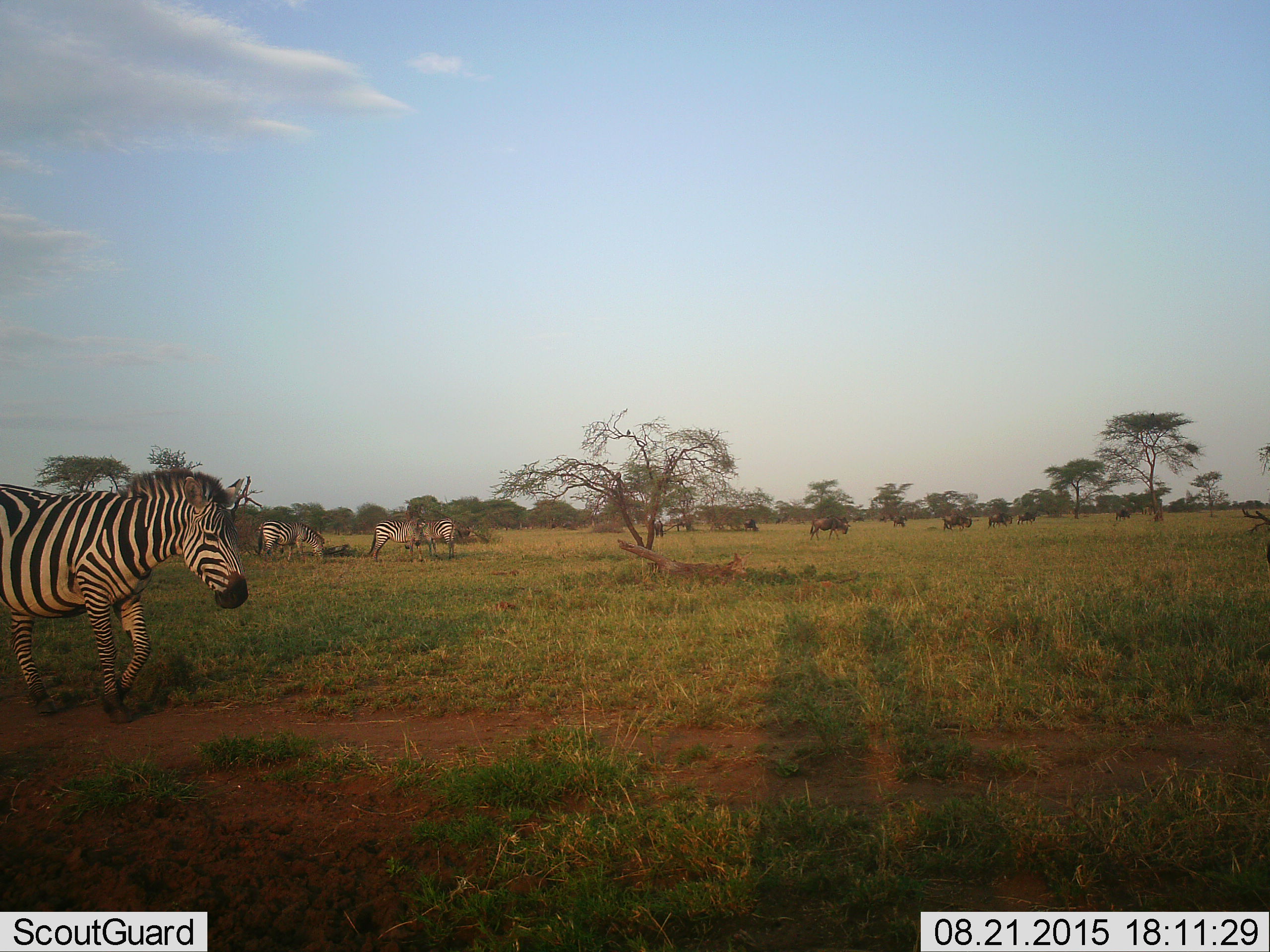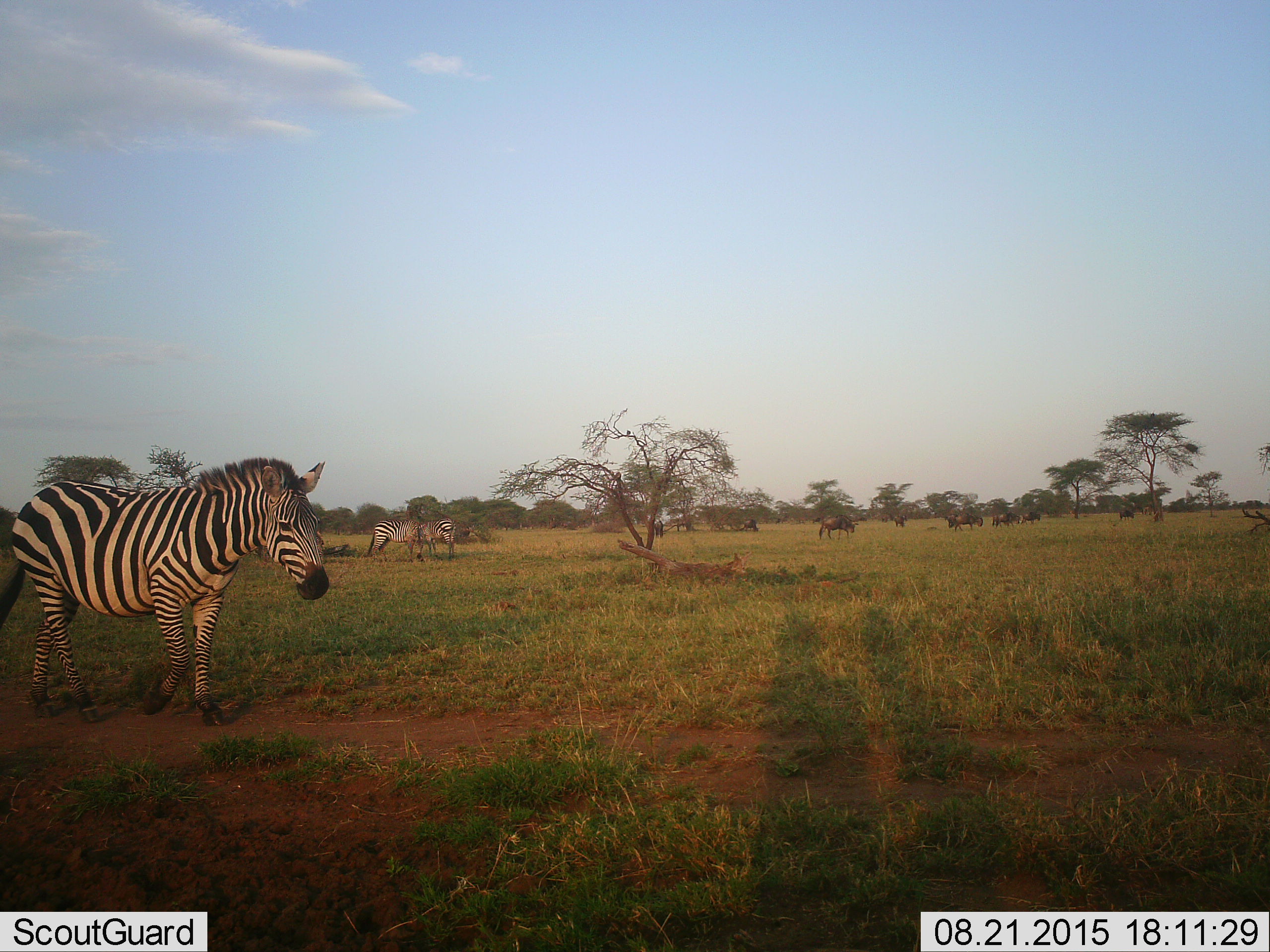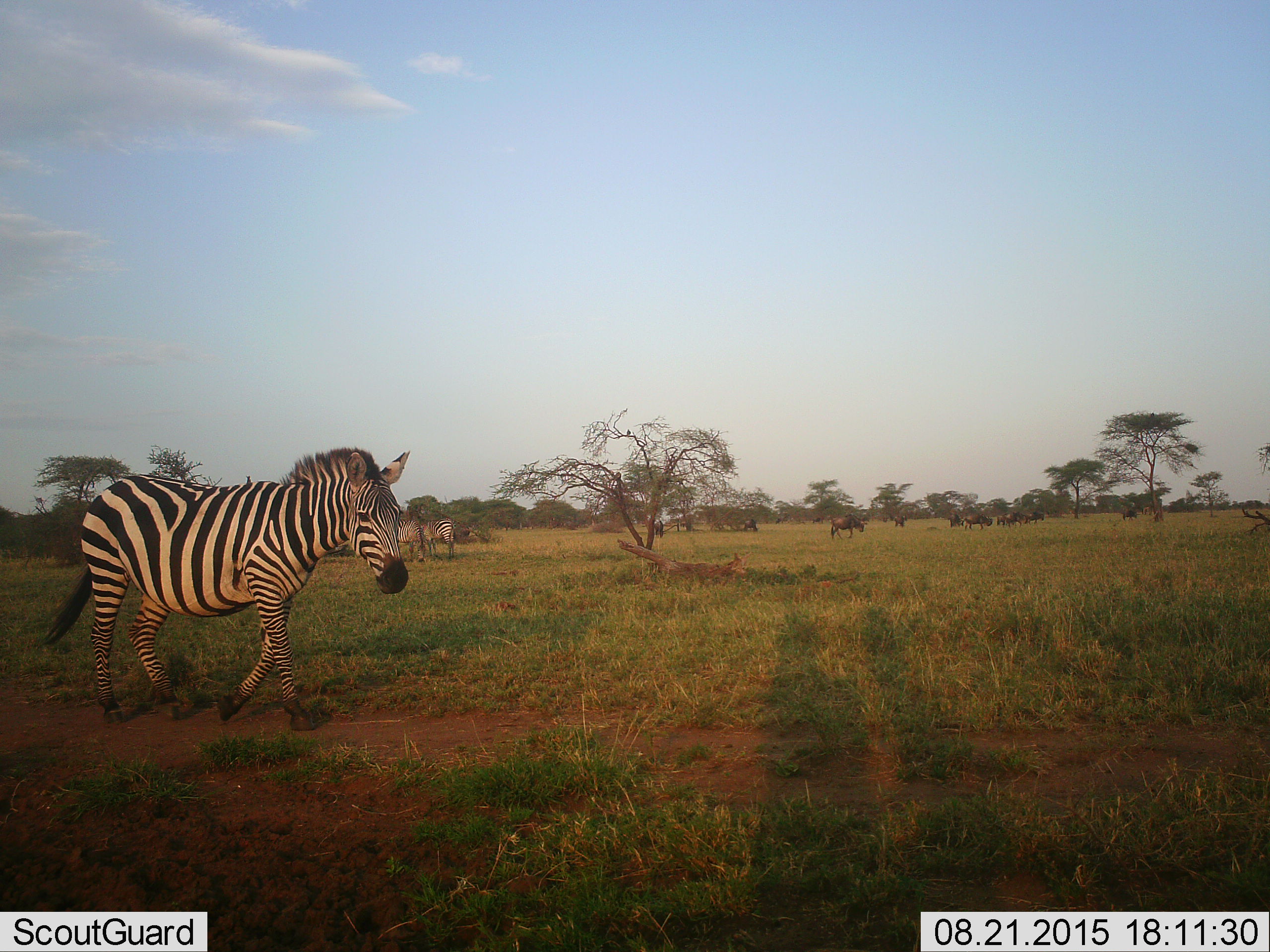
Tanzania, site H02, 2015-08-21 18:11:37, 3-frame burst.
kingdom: Animalia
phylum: Chordata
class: Mammalia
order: Artiodactyla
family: Bovidae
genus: Connochaetes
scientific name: Connochaetes taurinus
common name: blue wildebeest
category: wildebeest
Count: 11-50.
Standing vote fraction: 57%.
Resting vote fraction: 0%.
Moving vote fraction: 71%.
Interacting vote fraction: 0%.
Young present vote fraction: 14%.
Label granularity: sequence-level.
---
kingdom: Animalia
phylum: Chordata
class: Mammalia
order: Perissodactyla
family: Equidae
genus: Equus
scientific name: Equus quagga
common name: plains zebra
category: zebra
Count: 4.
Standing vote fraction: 50%.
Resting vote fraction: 0%.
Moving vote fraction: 90%.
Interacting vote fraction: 0%.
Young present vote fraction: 0%.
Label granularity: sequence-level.